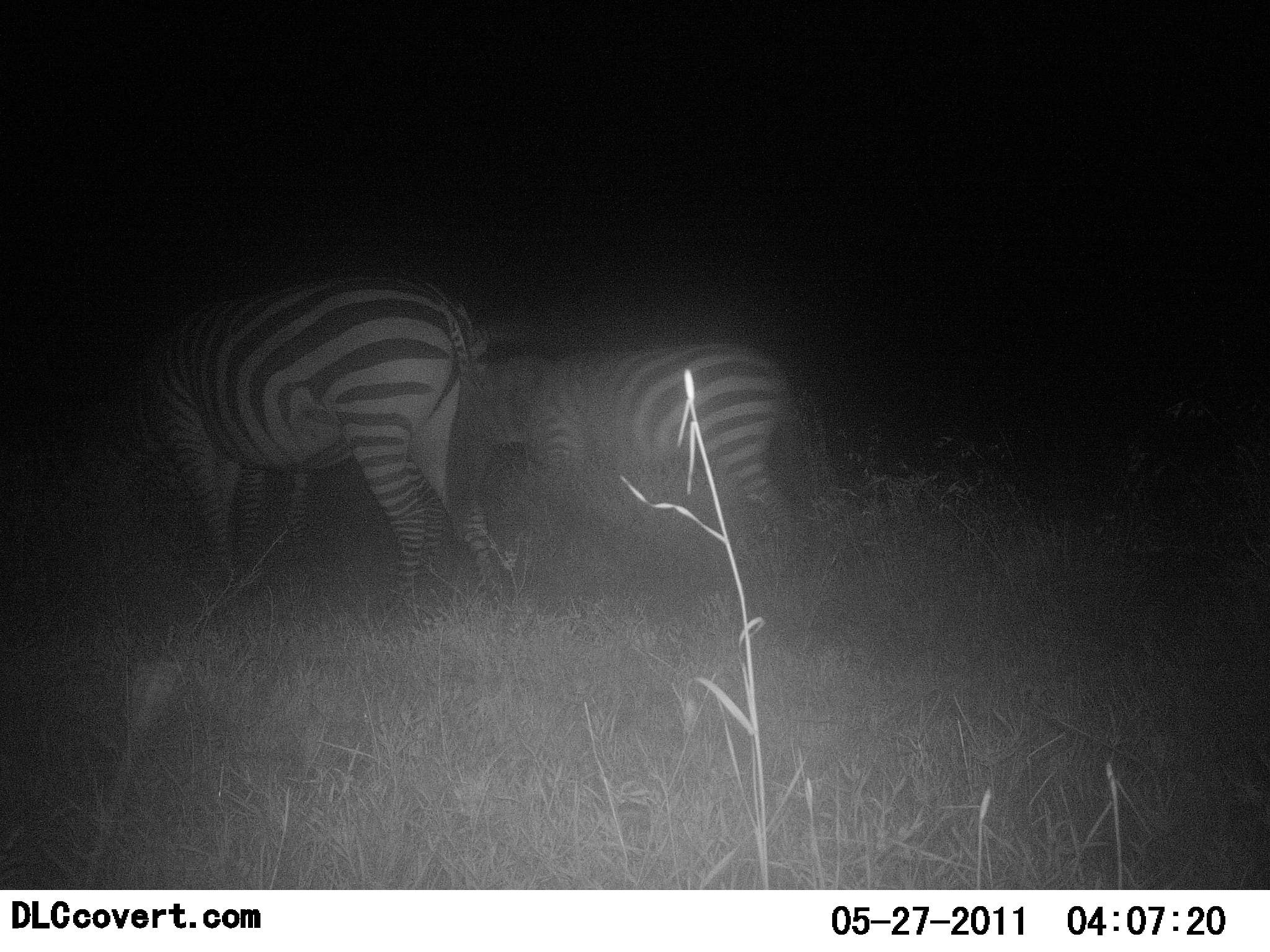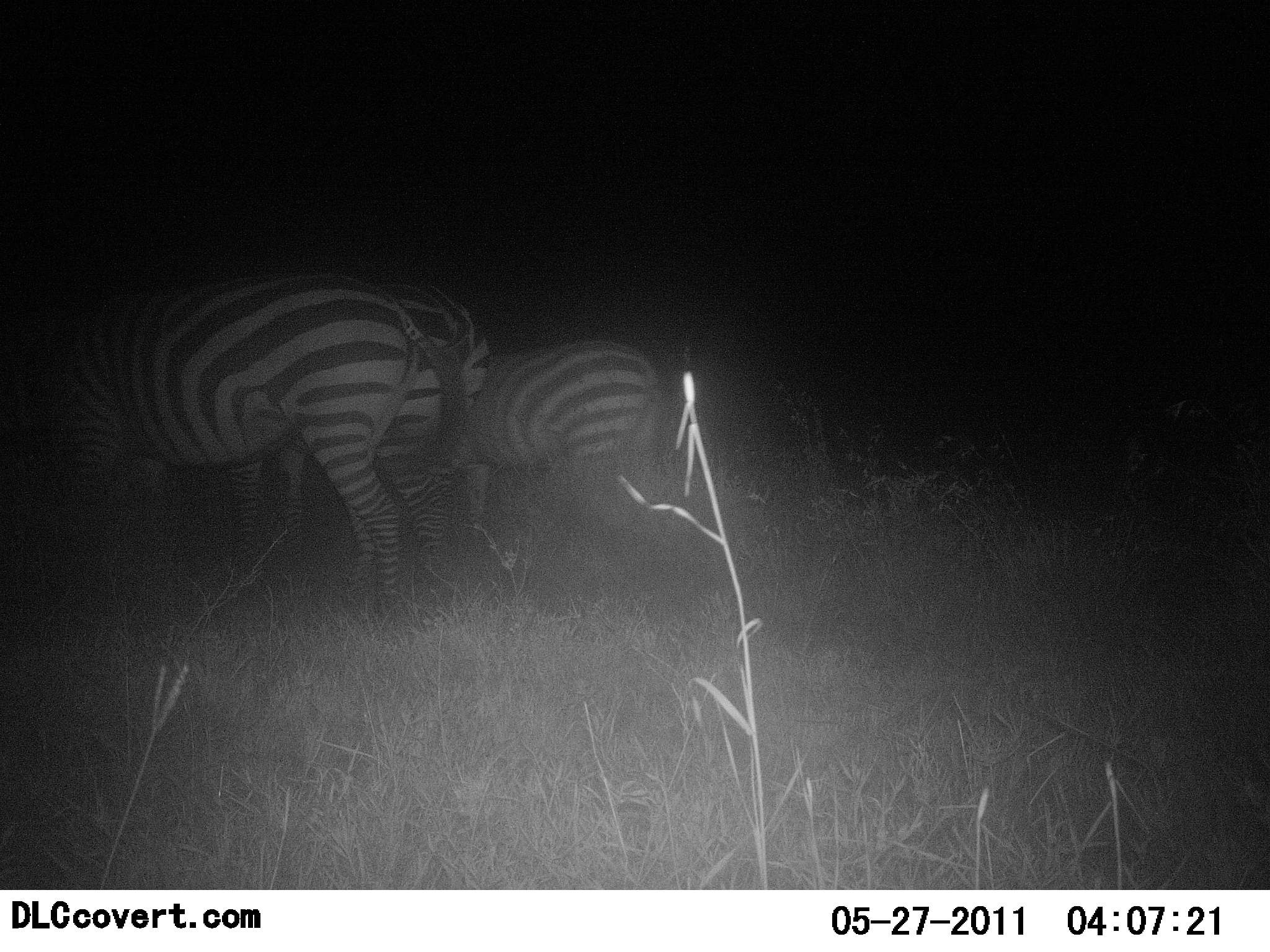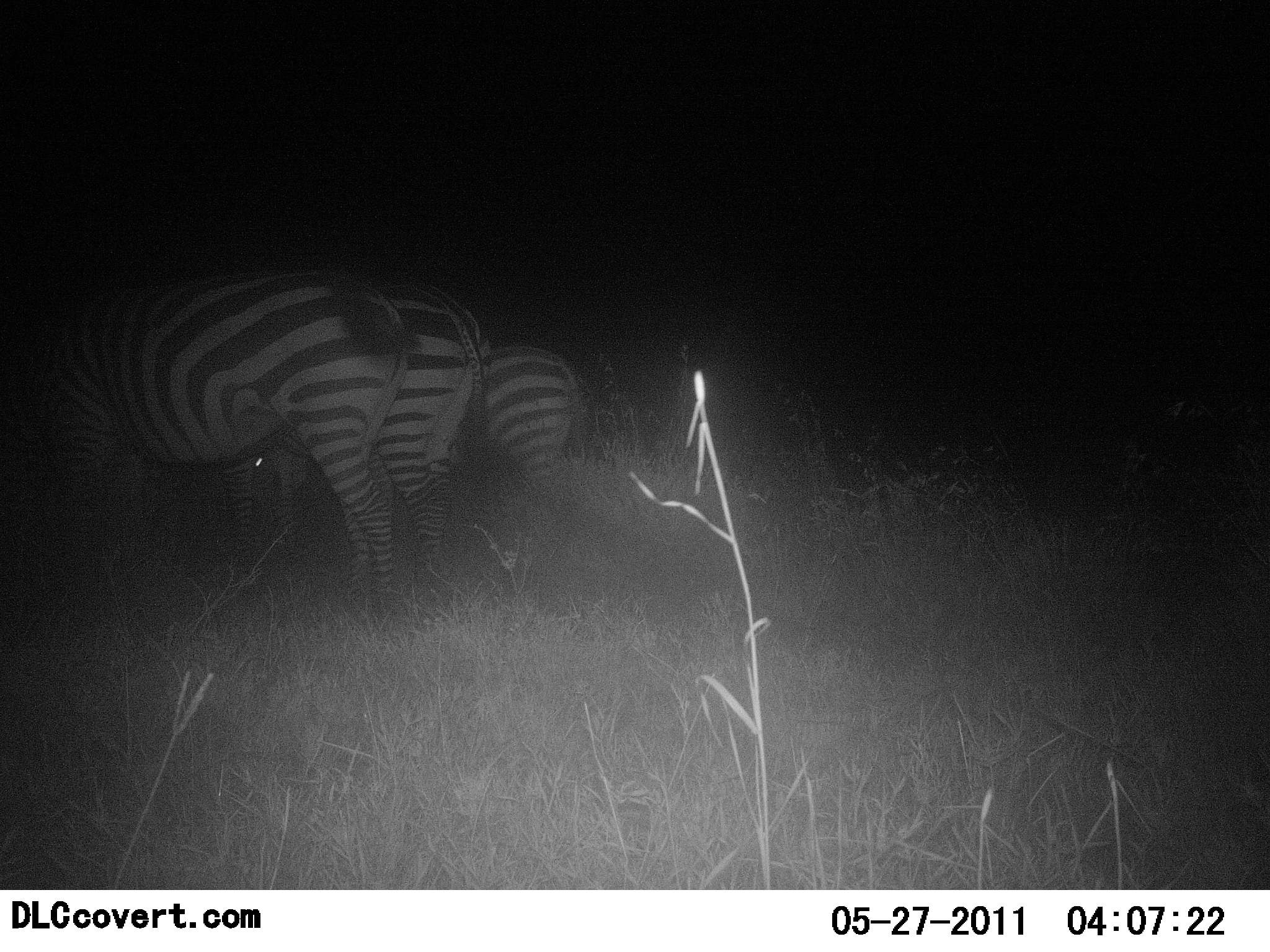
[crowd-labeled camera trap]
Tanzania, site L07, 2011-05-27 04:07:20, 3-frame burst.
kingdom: Animalia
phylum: Chordata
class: Mammalia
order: Perissodactyla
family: Equidae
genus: Equus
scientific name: Equus quagga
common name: plains zebra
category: zebra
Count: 3.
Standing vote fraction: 33%.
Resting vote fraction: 0%.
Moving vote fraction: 67%.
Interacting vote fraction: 0%.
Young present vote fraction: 8%.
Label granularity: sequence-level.